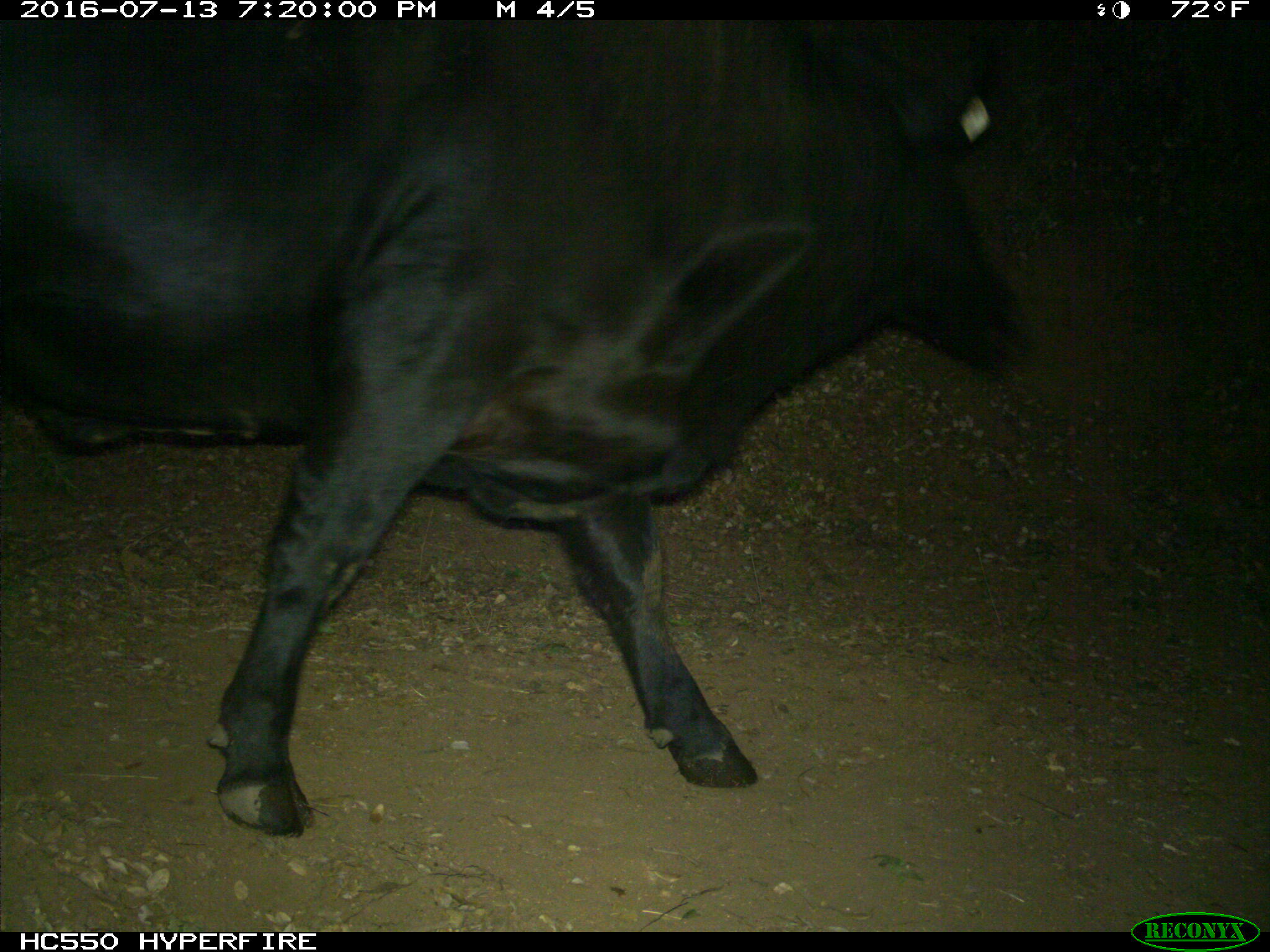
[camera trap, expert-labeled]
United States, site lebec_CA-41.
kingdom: Animalia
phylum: Chordata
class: Mammalia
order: Artiodactyla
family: Bovidae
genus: Bos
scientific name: Bos taurus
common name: domestic cow